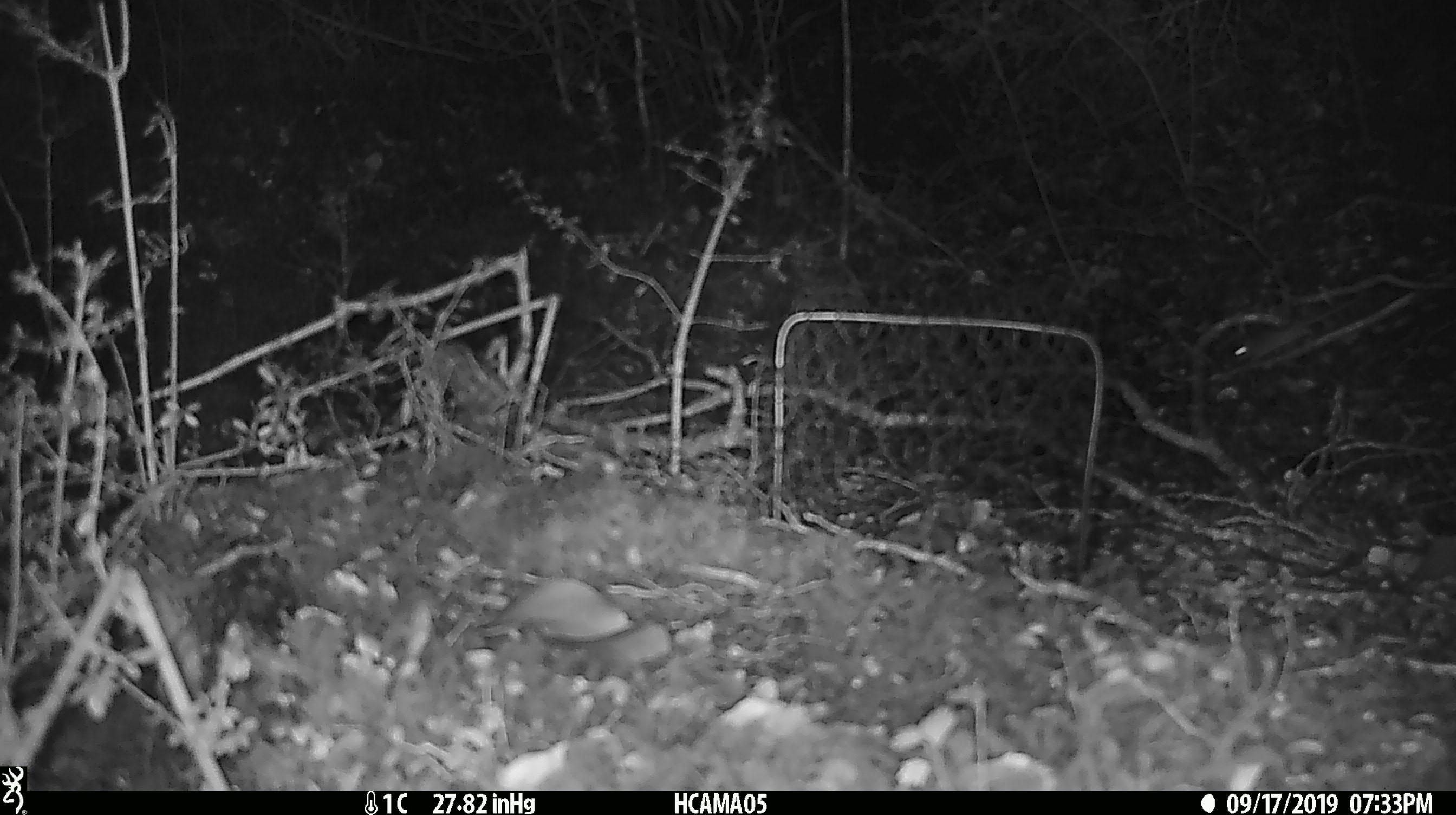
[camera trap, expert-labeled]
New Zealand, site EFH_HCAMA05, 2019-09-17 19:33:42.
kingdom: Animalia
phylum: Chordata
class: Mammalia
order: Rodentia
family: Muridae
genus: Mus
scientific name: Mus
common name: mouse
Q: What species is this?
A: Mouse (Mus).